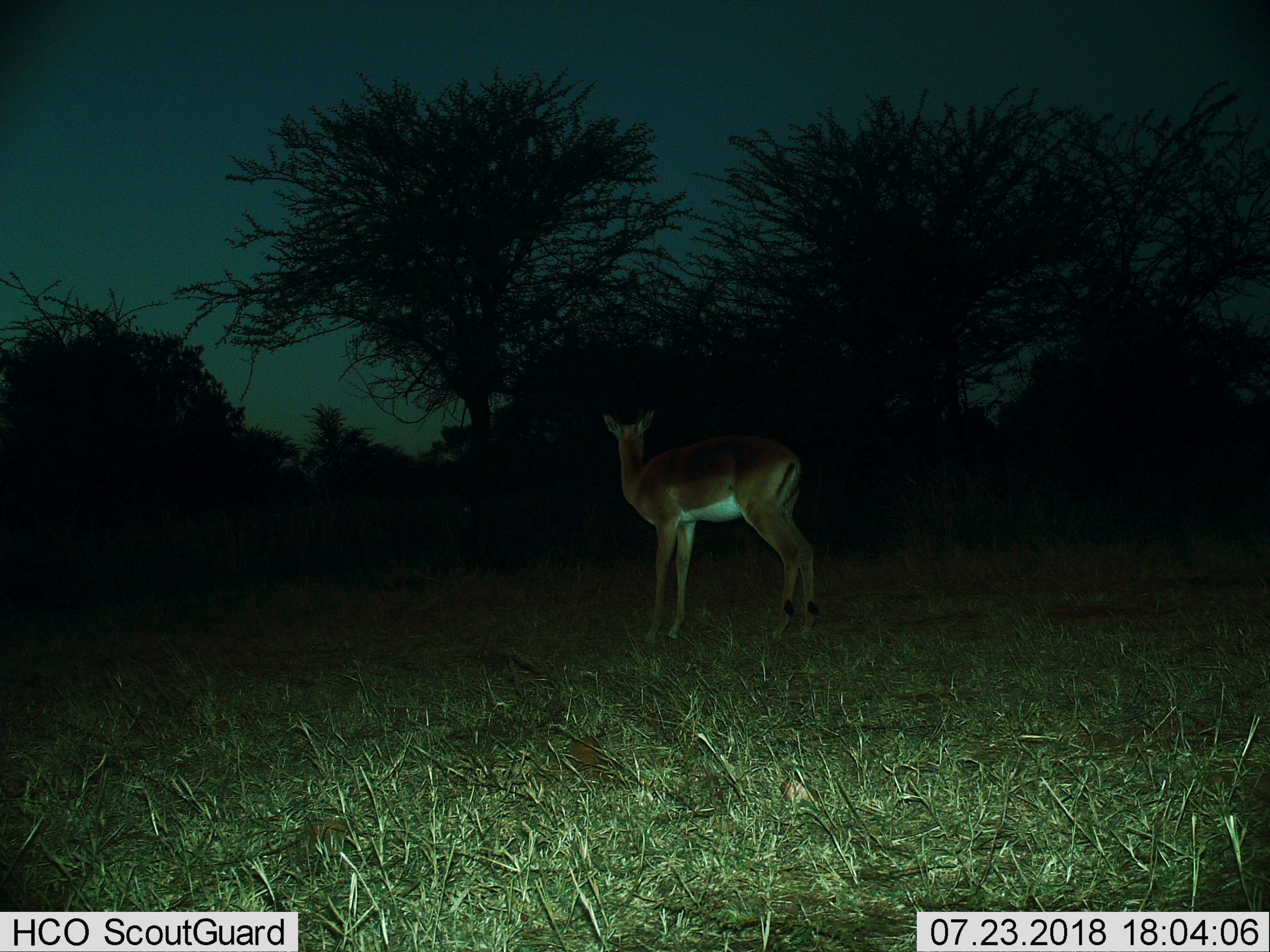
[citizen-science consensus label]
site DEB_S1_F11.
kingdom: Animalia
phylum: Chordata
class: Mammalia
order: Artiodactyla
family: Bovidae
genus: Aepyceros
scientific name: Aepyceros melampus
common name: impala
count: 1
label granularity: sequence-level